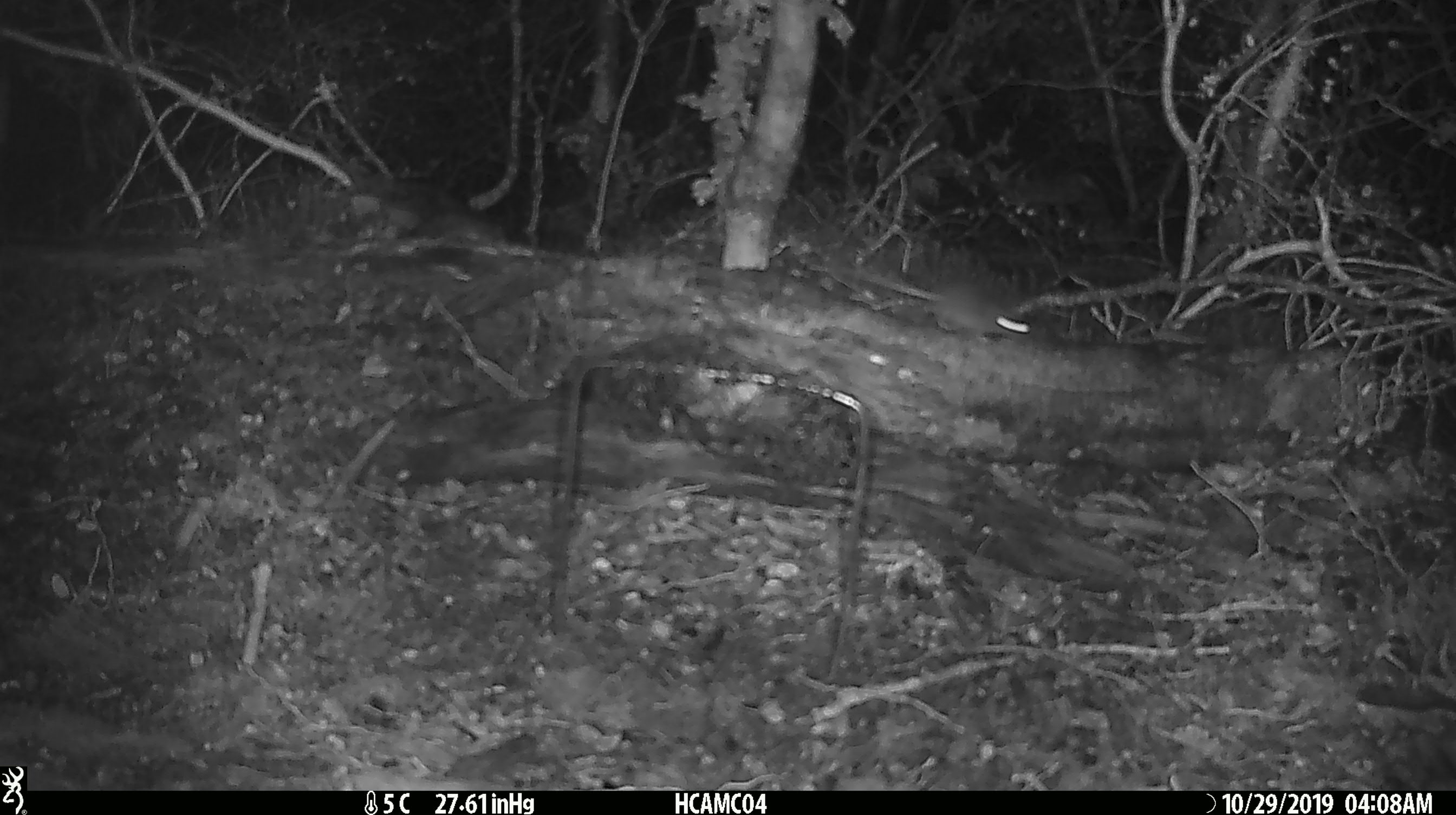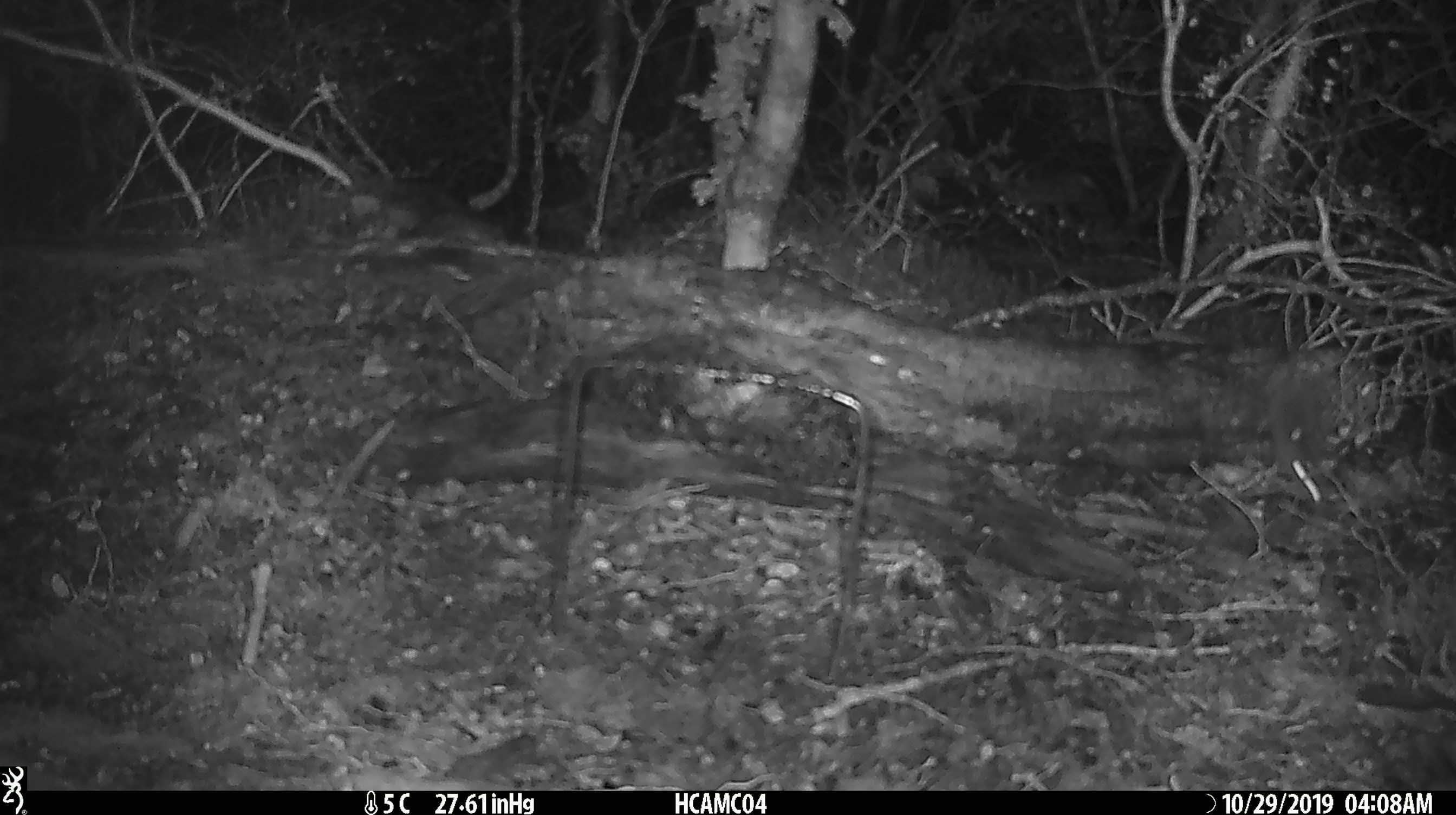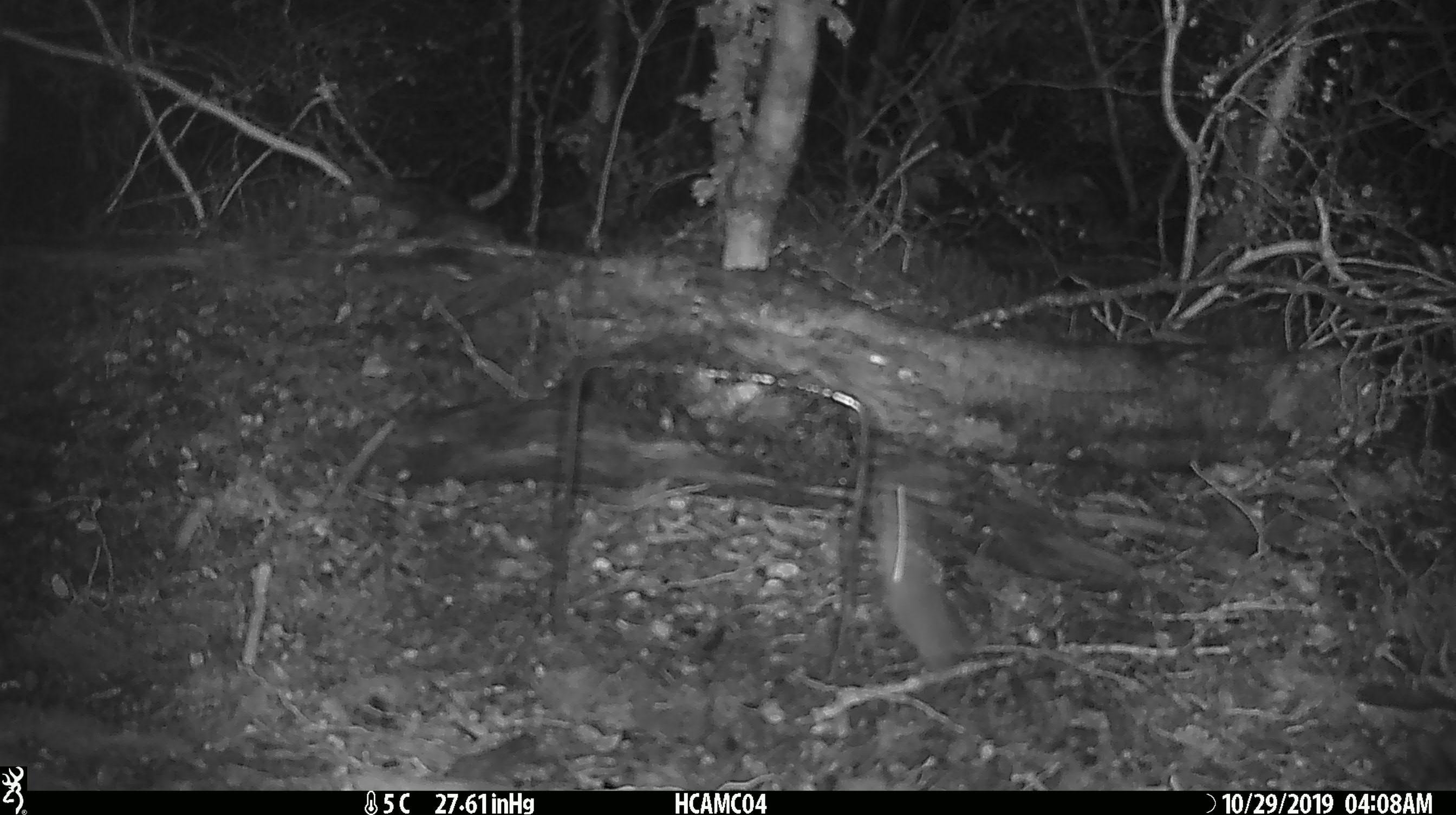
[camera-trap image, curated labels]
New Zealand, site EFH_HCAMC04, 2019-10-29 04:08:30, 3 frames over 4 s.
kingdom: Animalia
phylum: Chordata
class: Mammalia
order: Rodentia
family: Muridae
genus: Mus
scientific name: Mus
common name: mouse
Mouse (Mus).